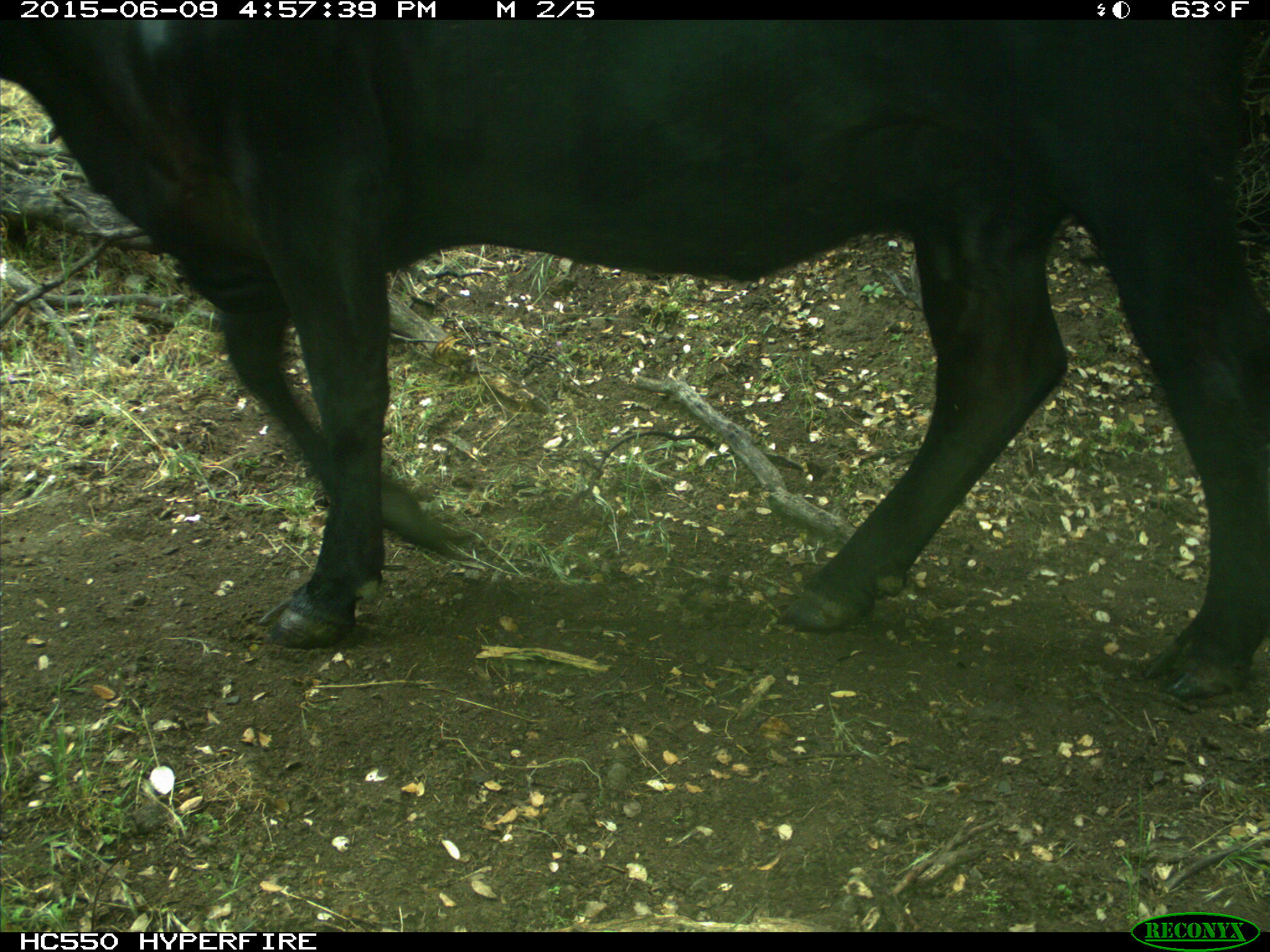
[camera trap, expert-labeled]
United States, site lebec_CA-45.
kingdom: Animalia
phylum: Chordata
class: Mammalia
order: Artiodactyla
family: Bovidae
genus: Bos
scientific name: Bos taurus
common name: domestic cow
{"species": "Bos taurus (domestic cow)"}